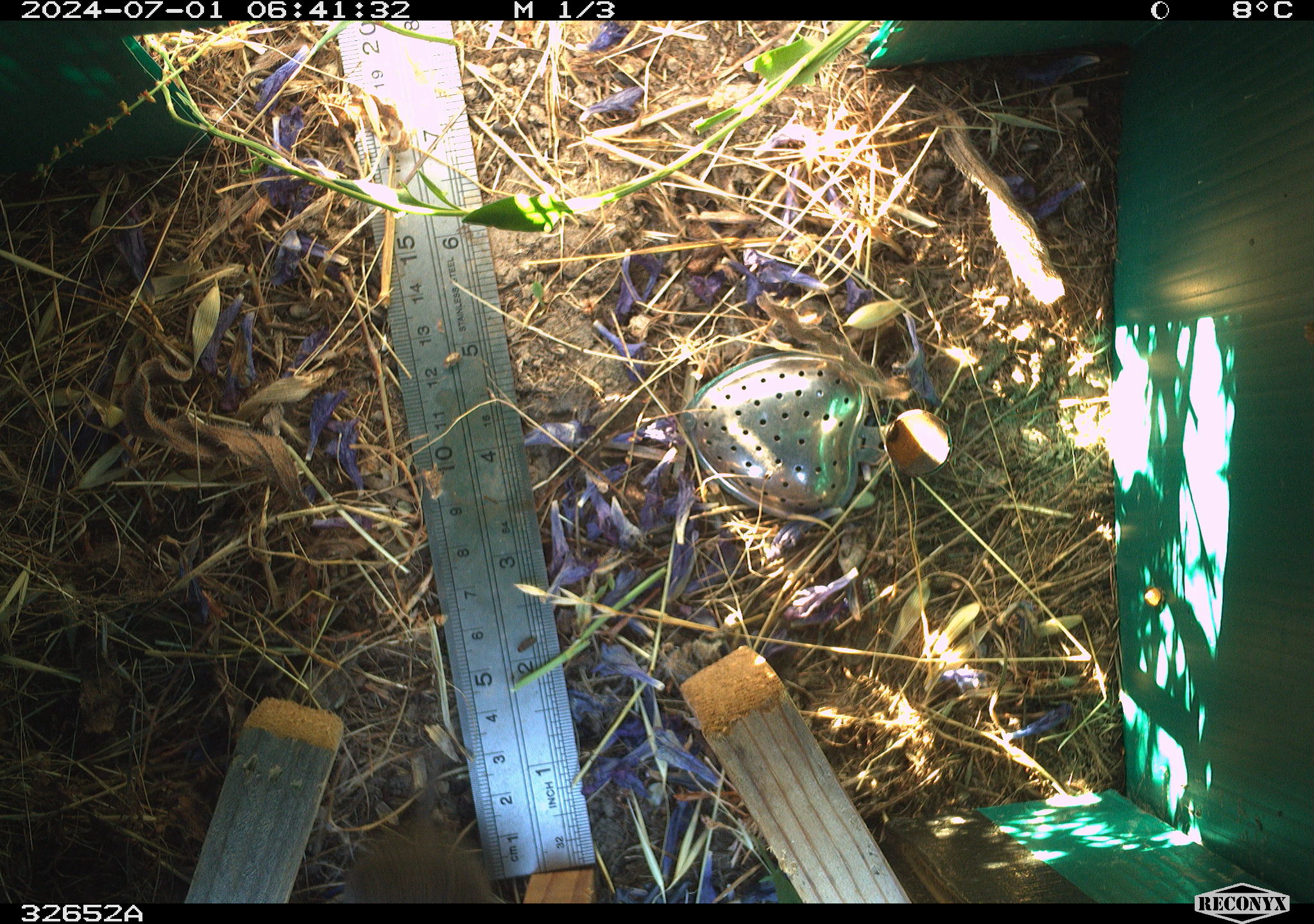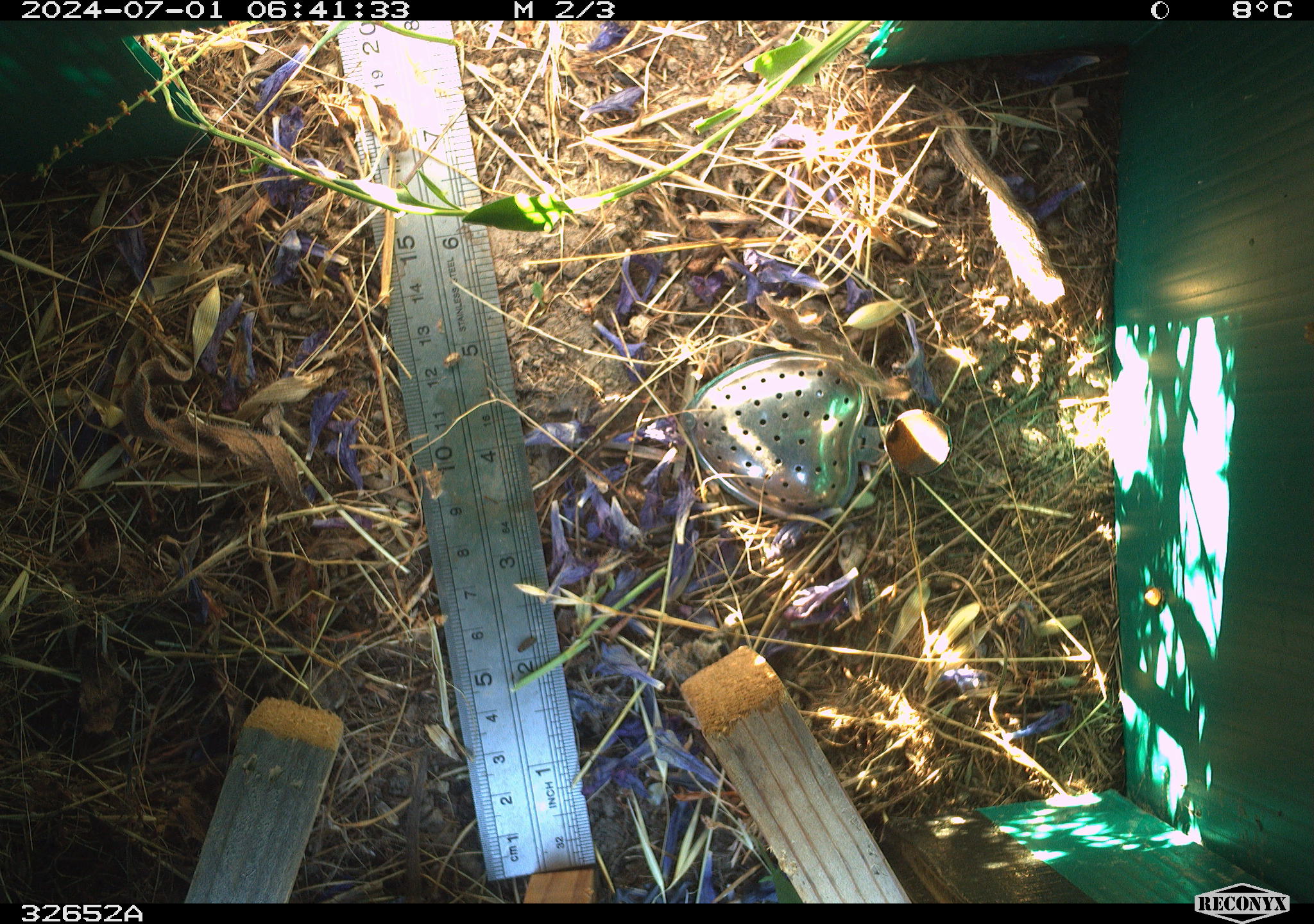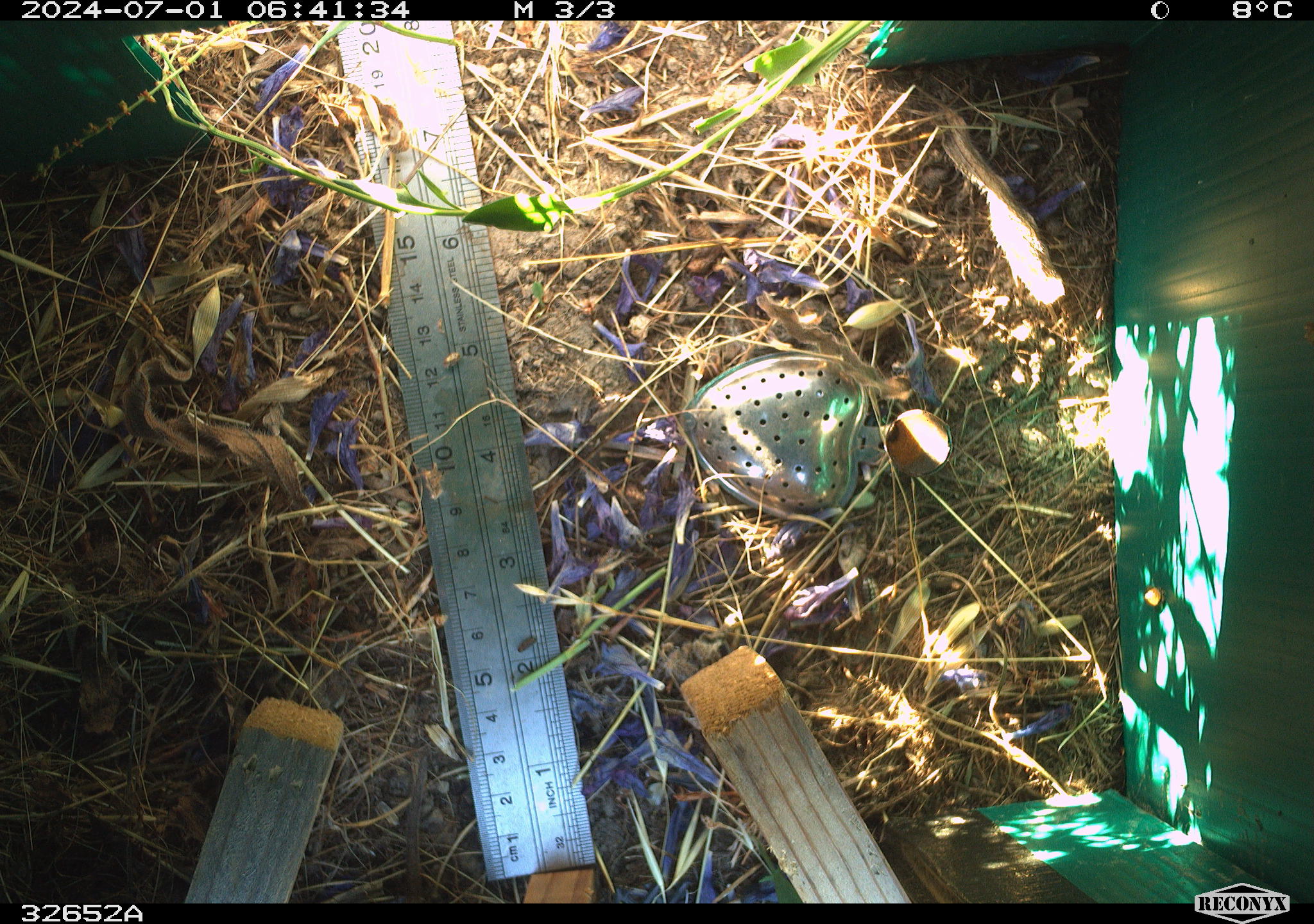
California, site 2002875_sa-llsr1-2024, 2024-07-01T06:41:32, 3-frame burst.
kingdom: Animalia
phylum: Chordata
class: Mammalia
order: Rodentia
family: Cricetidae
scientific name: Arvicolinae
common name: voles, lemmings, and muskrats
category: arvicolinae subfamily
Arvicolinae subfamily (voles, lemmings, and muskrats) (Arvicolinae).